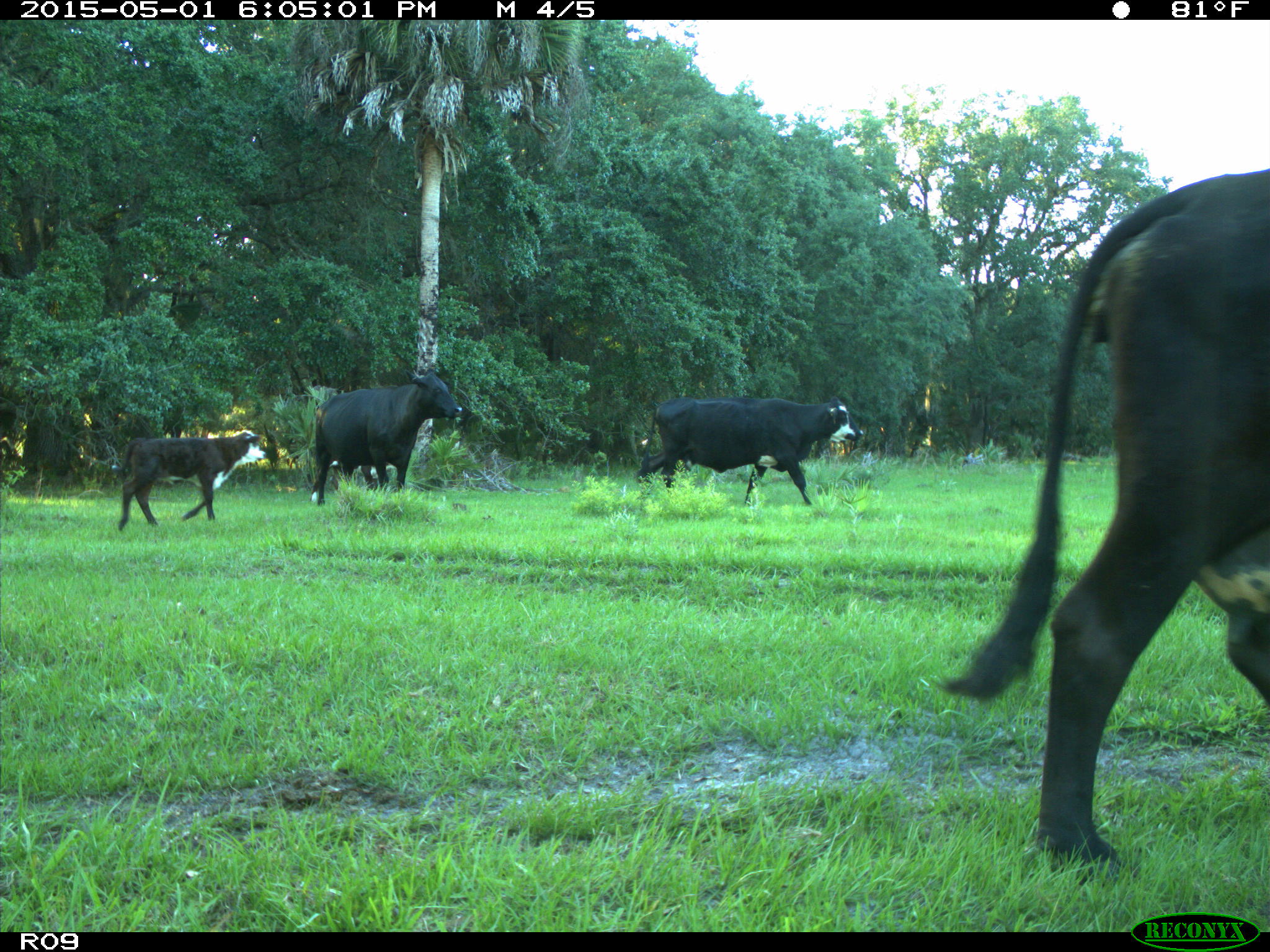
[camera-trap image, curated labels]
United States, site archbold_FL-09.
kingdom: Animalia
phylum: Chordata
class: Mammalia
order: Artiodactyla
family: Bovidae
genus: Bos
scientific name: Bos taurus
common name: domestic cow